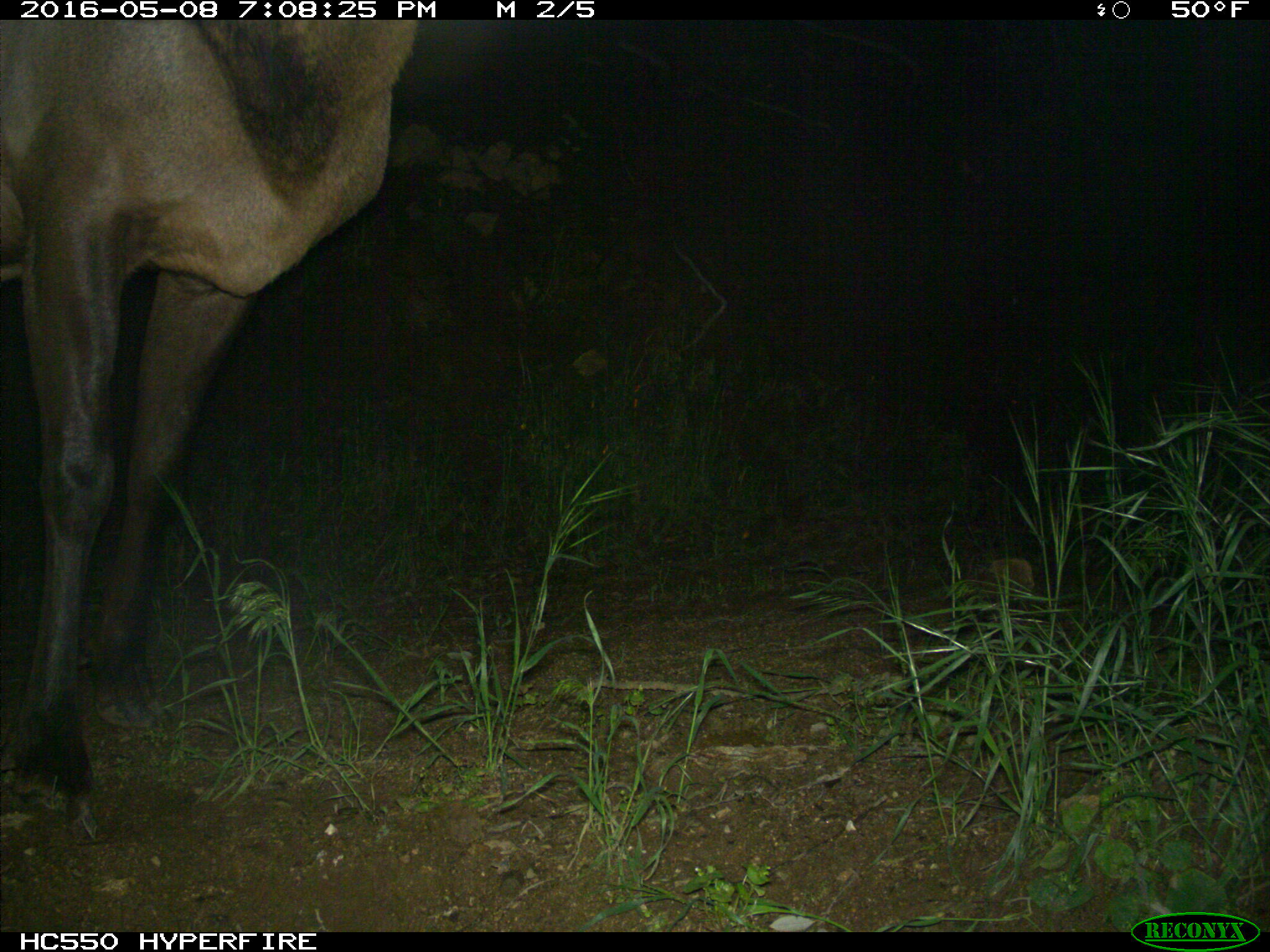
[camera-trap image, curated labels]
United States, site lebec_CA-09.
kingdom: Animalia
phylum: Chordata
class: Mammalia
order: Artiodactyla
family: Cervidae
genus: Cervus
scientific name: Cervus canadensis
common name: elk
Cervus canadensis (elk).